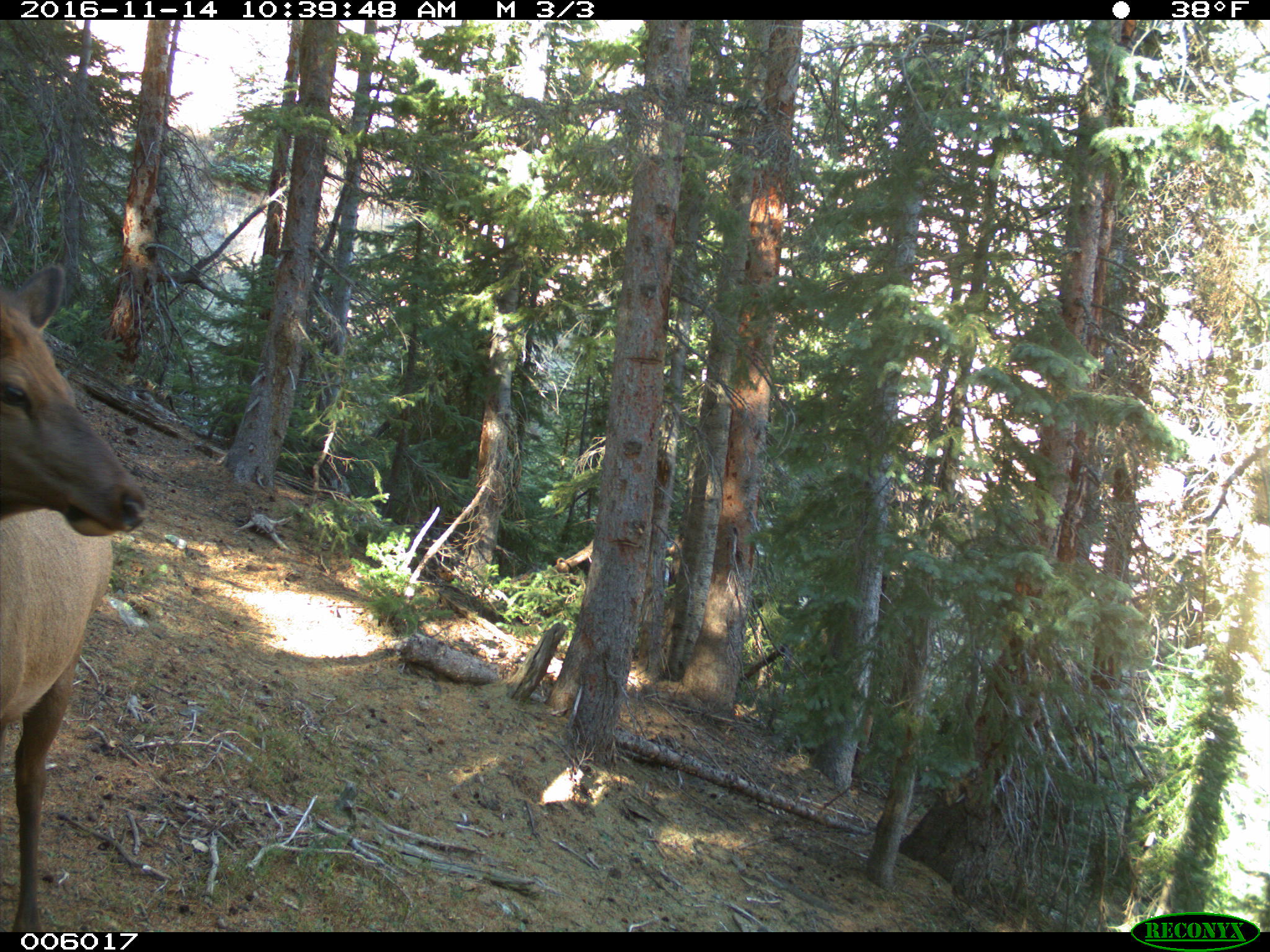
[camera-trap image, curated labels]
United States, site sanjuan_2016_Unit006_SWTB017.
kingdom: Animalia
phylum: Chordata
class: Mammalia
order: Artiodactyla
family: Cervidae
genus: Cervus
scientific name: Cervus elaphus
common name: red deer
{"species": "Cervus elaphus (red deer)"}